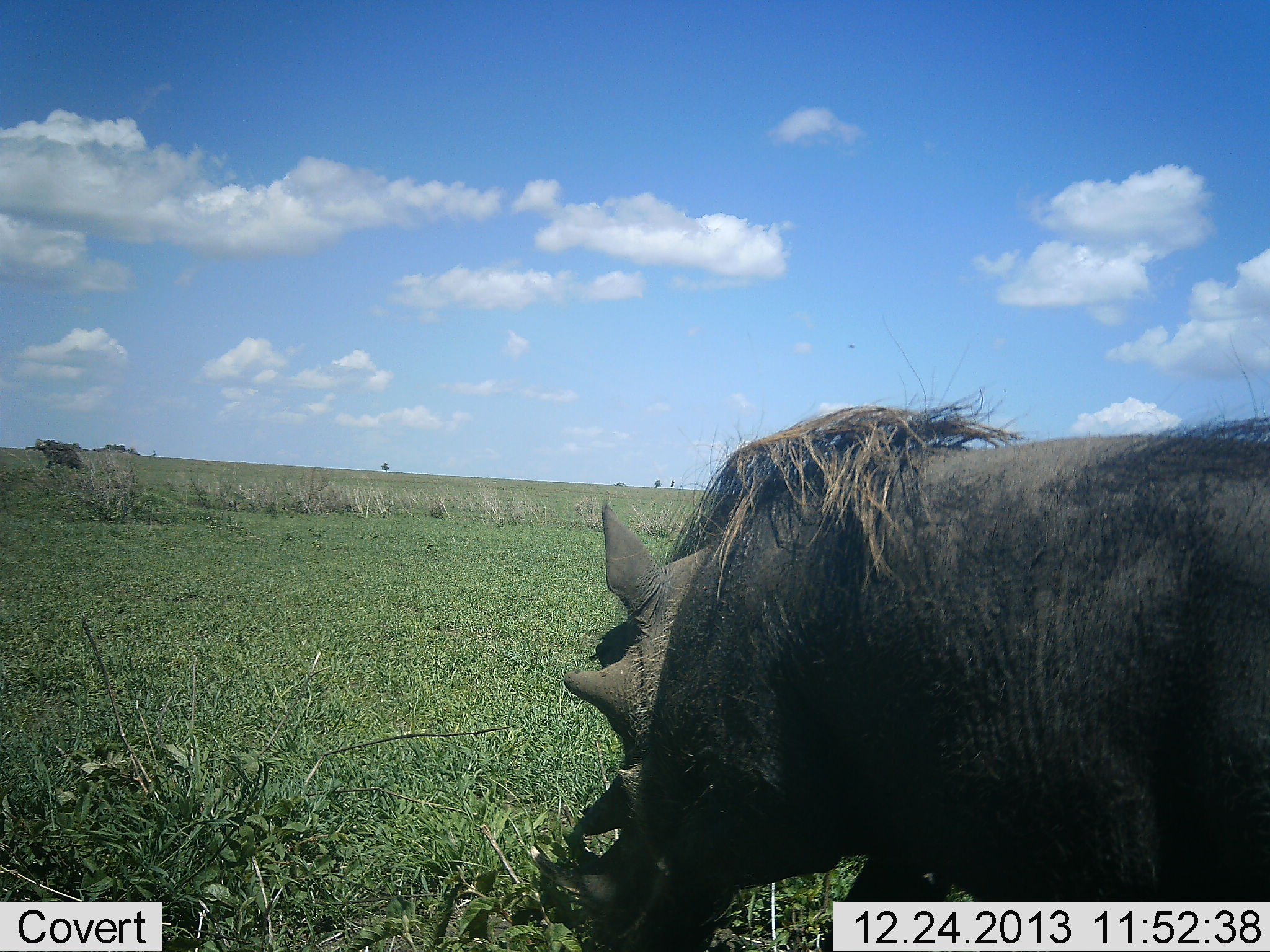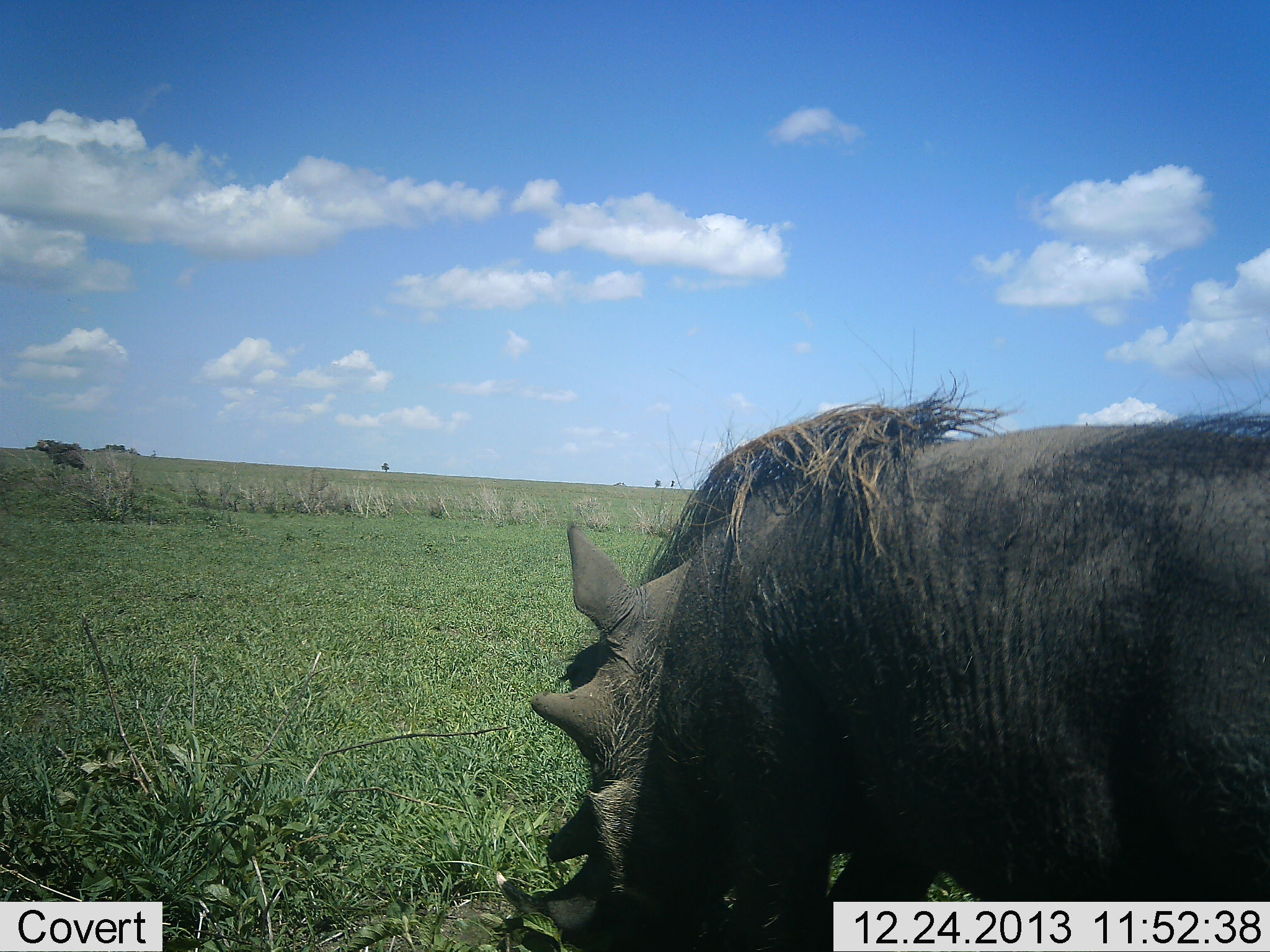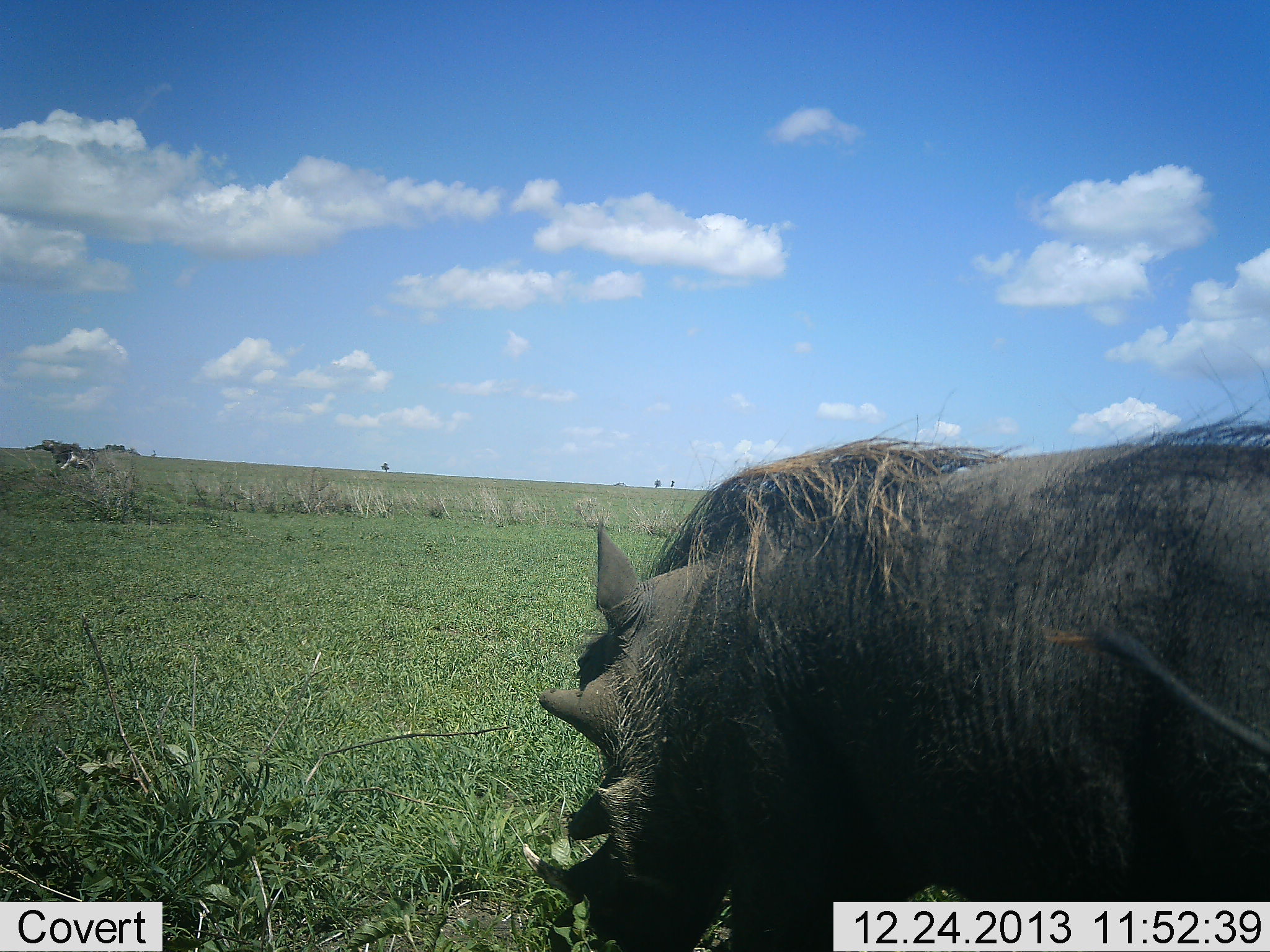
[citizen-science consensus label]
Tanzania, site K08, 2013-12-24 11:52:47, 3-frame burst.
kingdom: Animalia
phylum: Chordata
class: Mammalia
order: Artiodactyla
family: Suidae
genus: Phacochoerus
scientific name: Phacochoerus africanus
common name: warthog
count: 1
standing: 31%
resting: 3%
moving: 13%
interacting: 2%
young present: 0%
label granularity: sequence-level